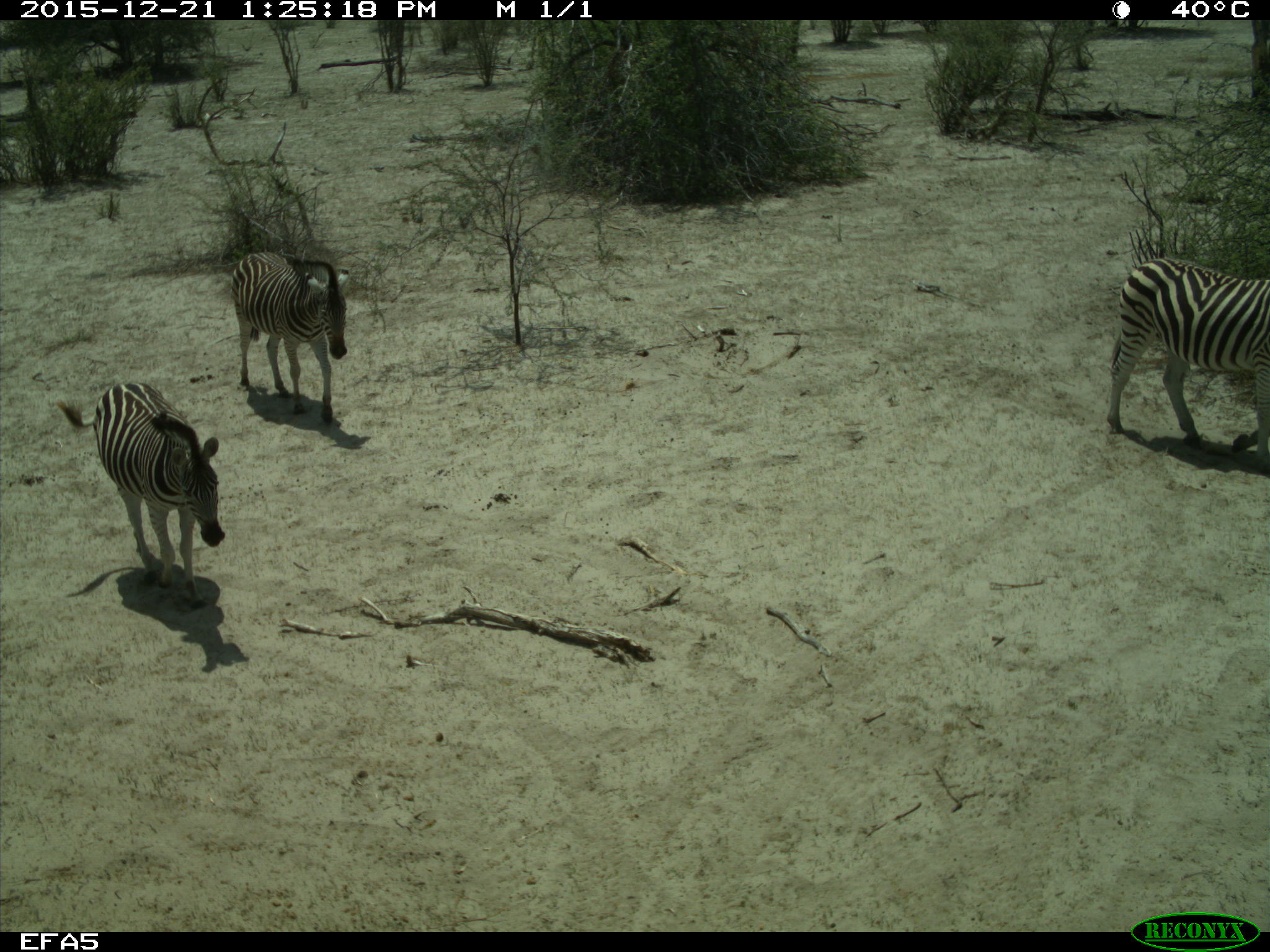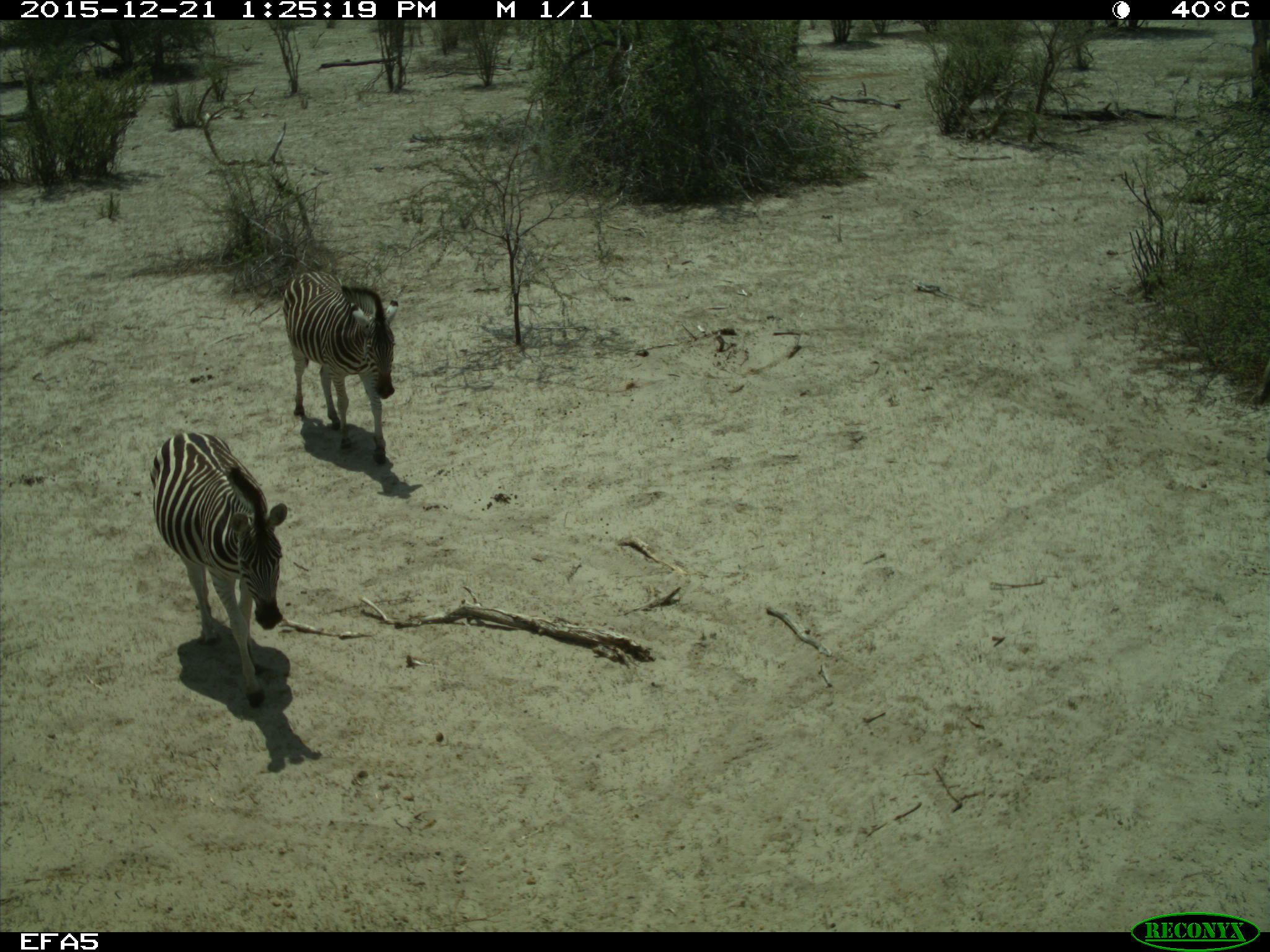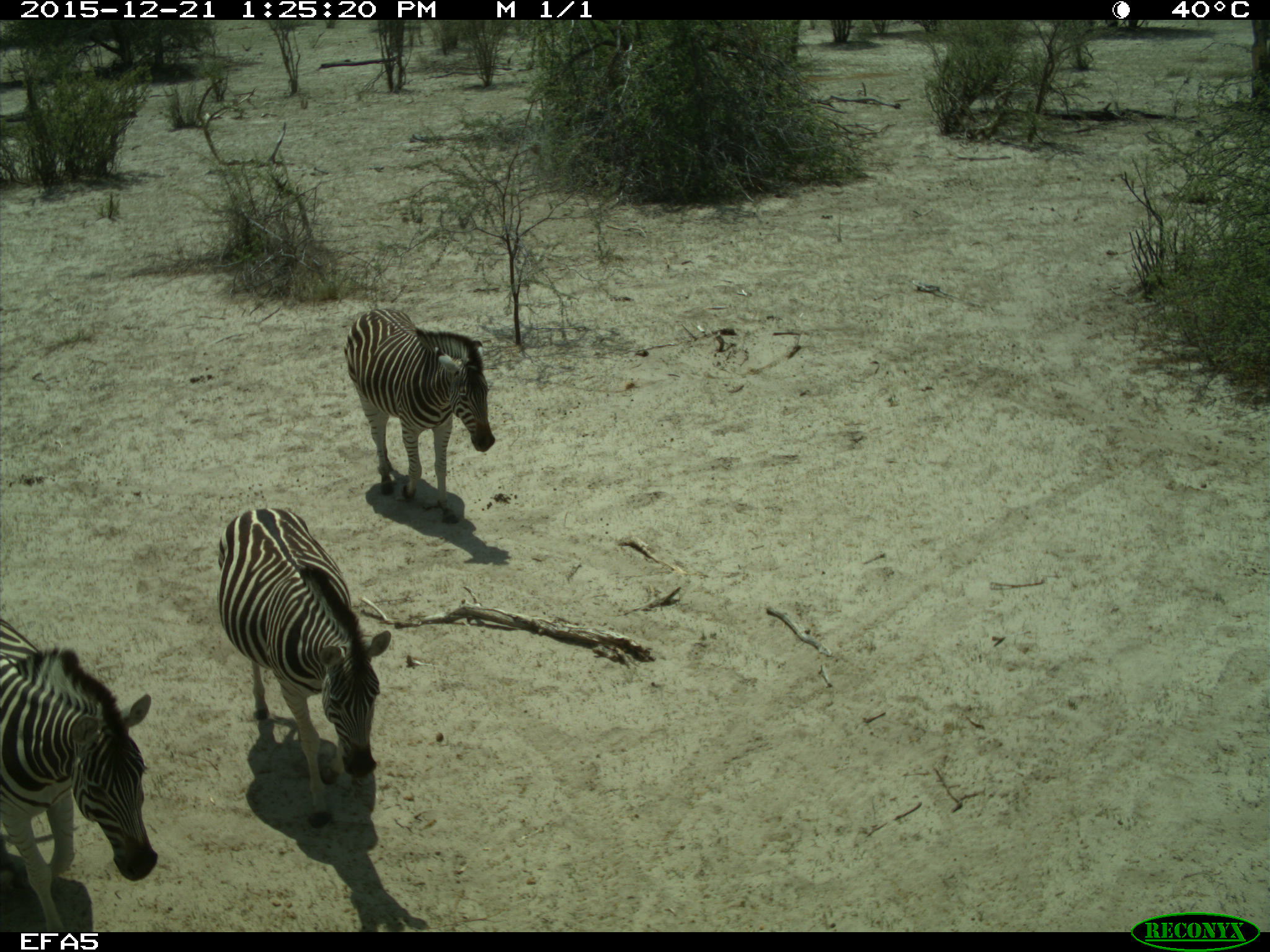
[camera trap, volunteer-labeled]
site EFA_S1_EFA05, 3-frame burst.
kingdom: Animalia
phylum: Chordata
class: Mammalia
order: Perissodactyla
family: Equidae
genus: Equus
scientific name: Equus quagga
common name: plains zebra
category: zebraplains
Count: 4.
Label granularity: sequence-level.